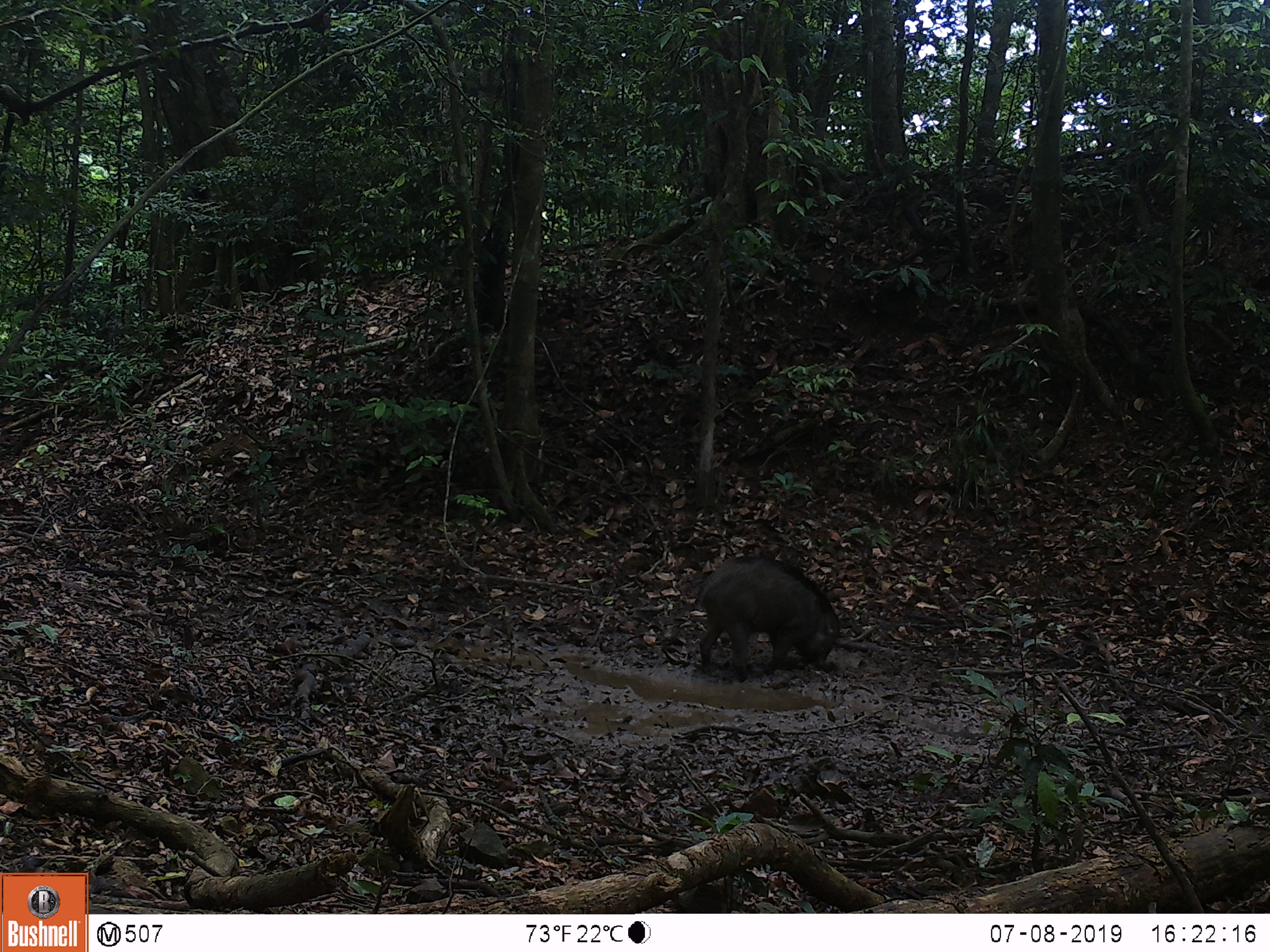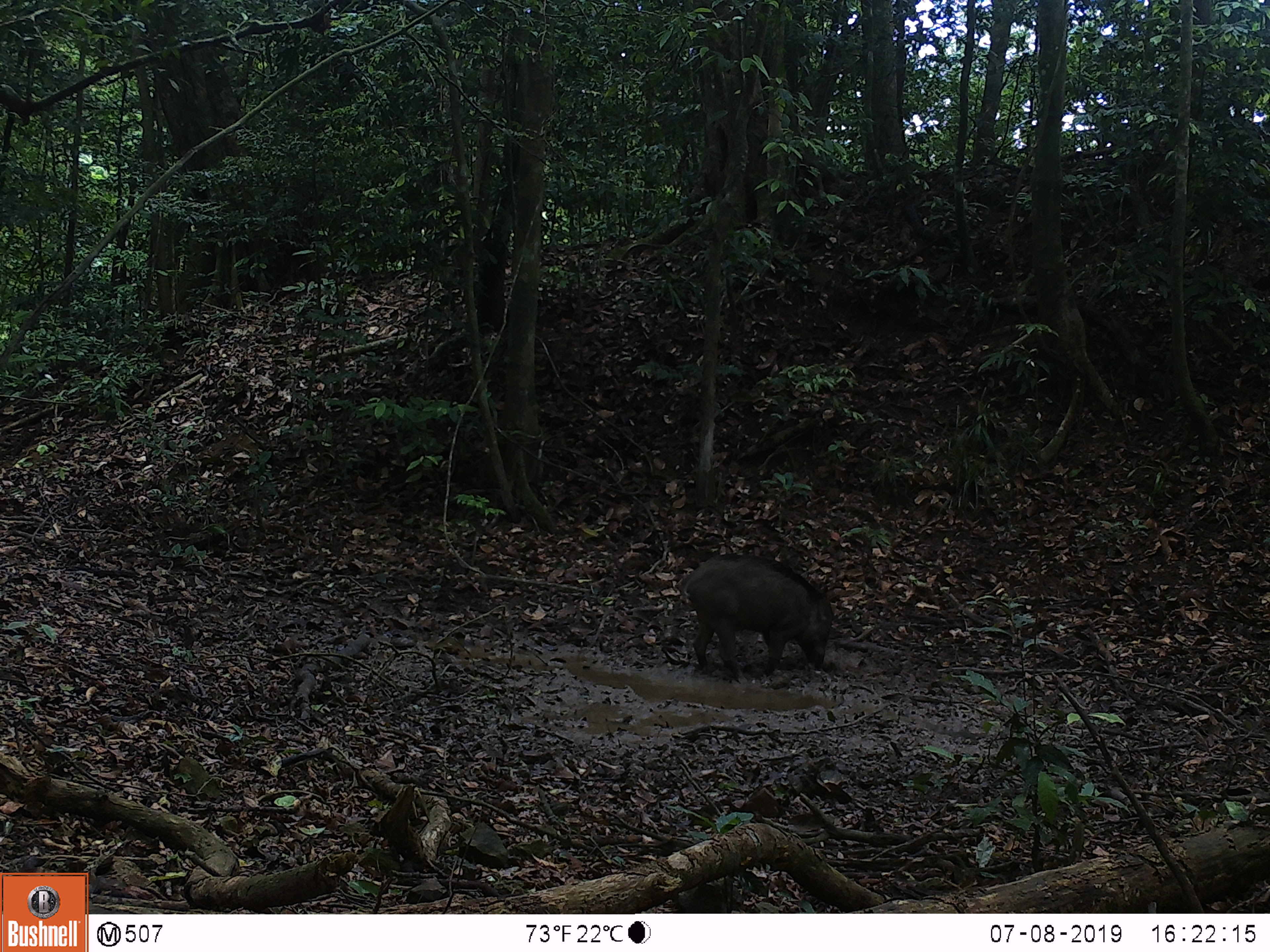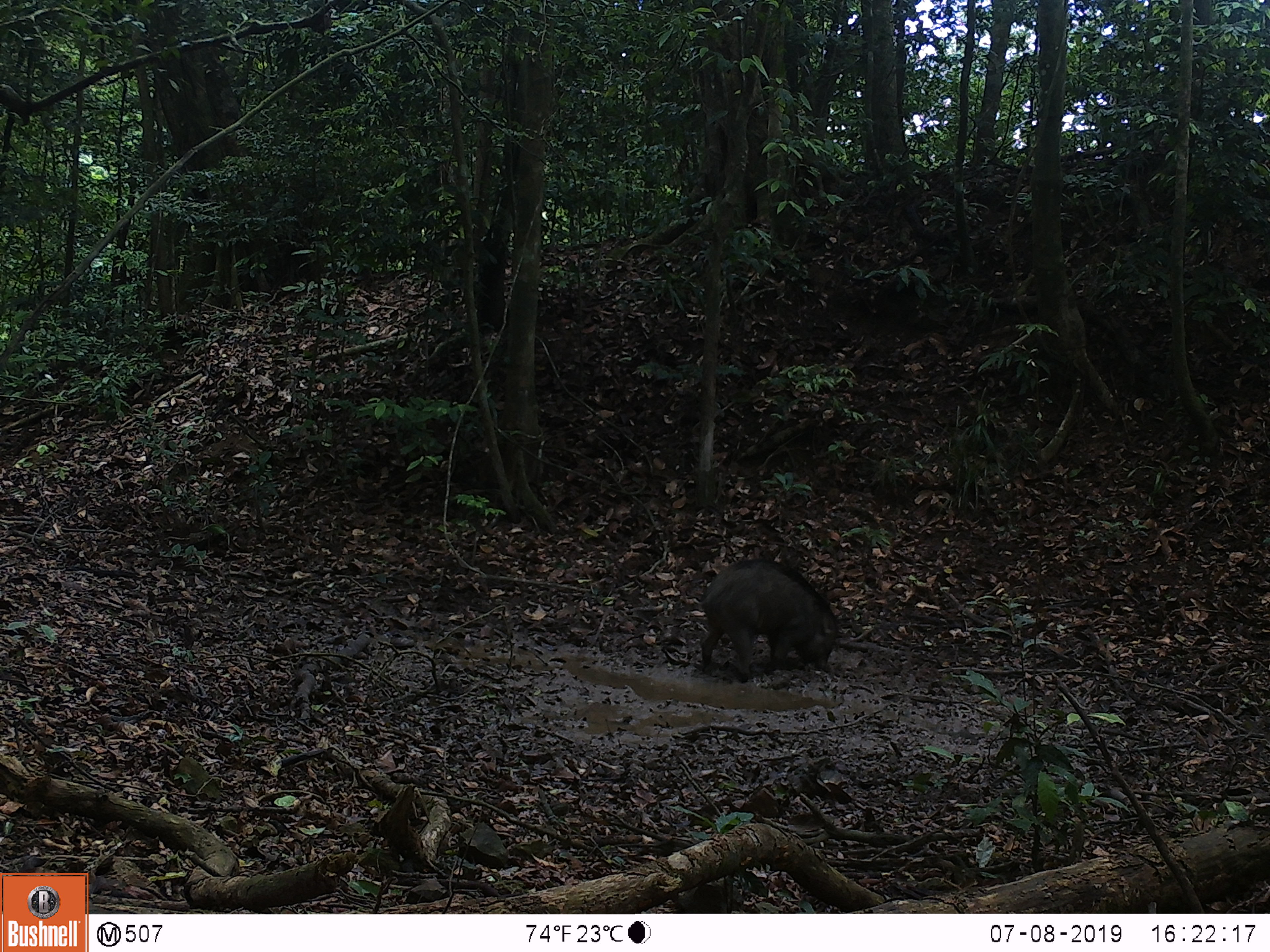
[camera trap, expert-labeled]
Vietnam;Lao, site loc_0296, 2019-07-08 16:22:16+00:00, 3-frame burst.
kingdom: Animalia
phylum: Chordata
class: Mammalia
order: Artiodactyla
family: Suidae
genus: Sus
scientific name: Sus scrofa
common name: eurasian wild pig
Eurasian wild pig (Sus scrofa). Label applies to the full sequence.